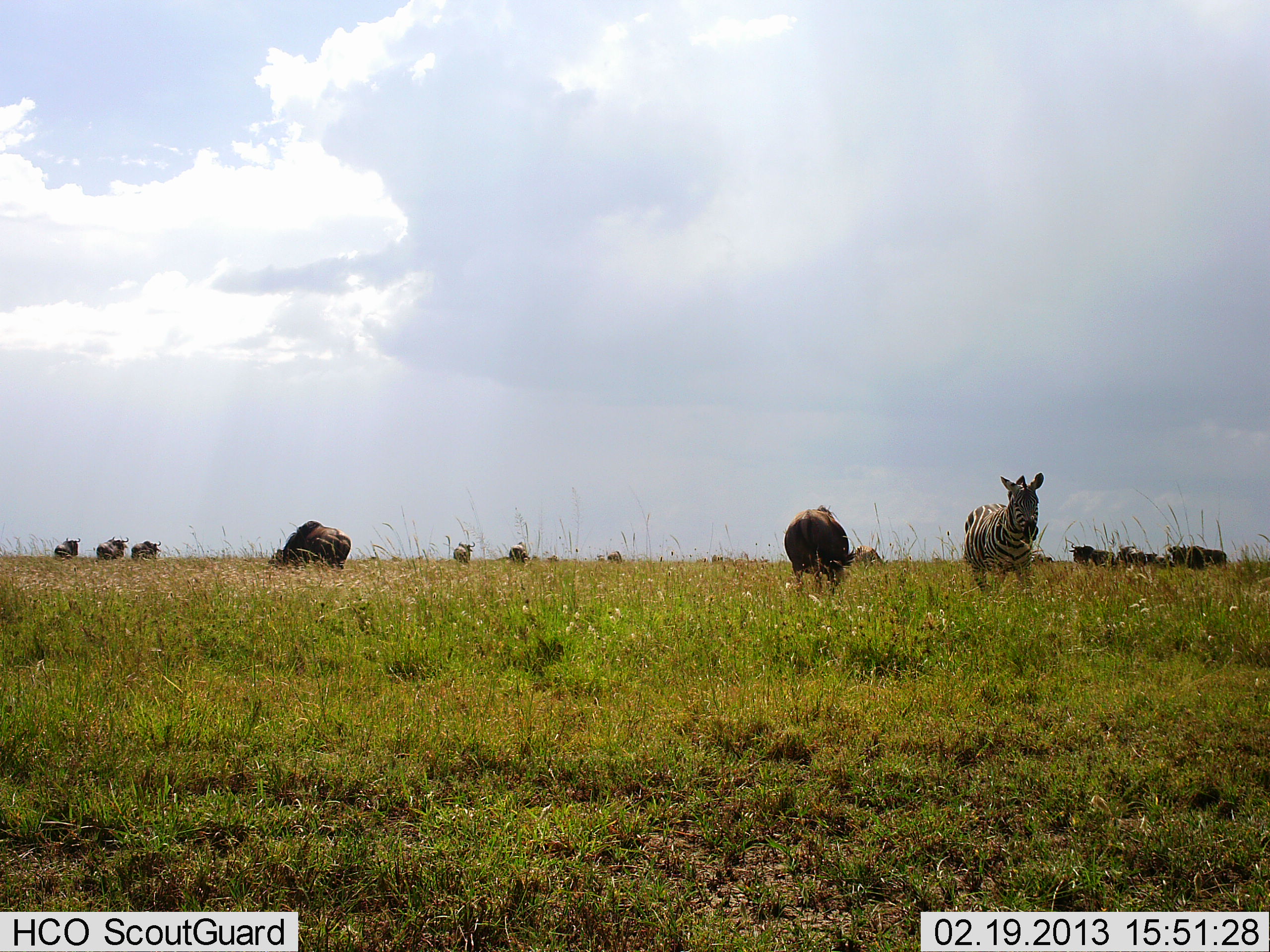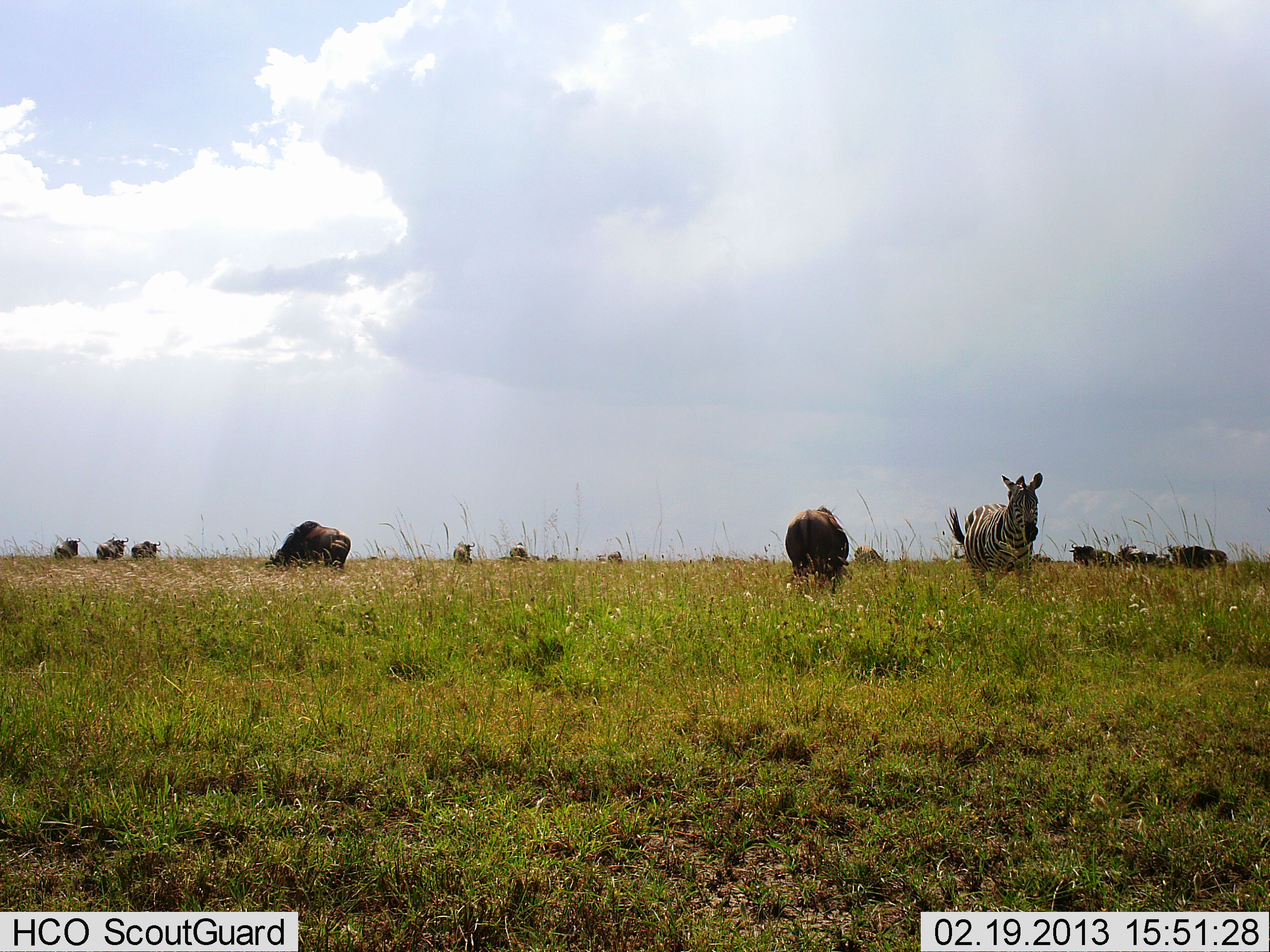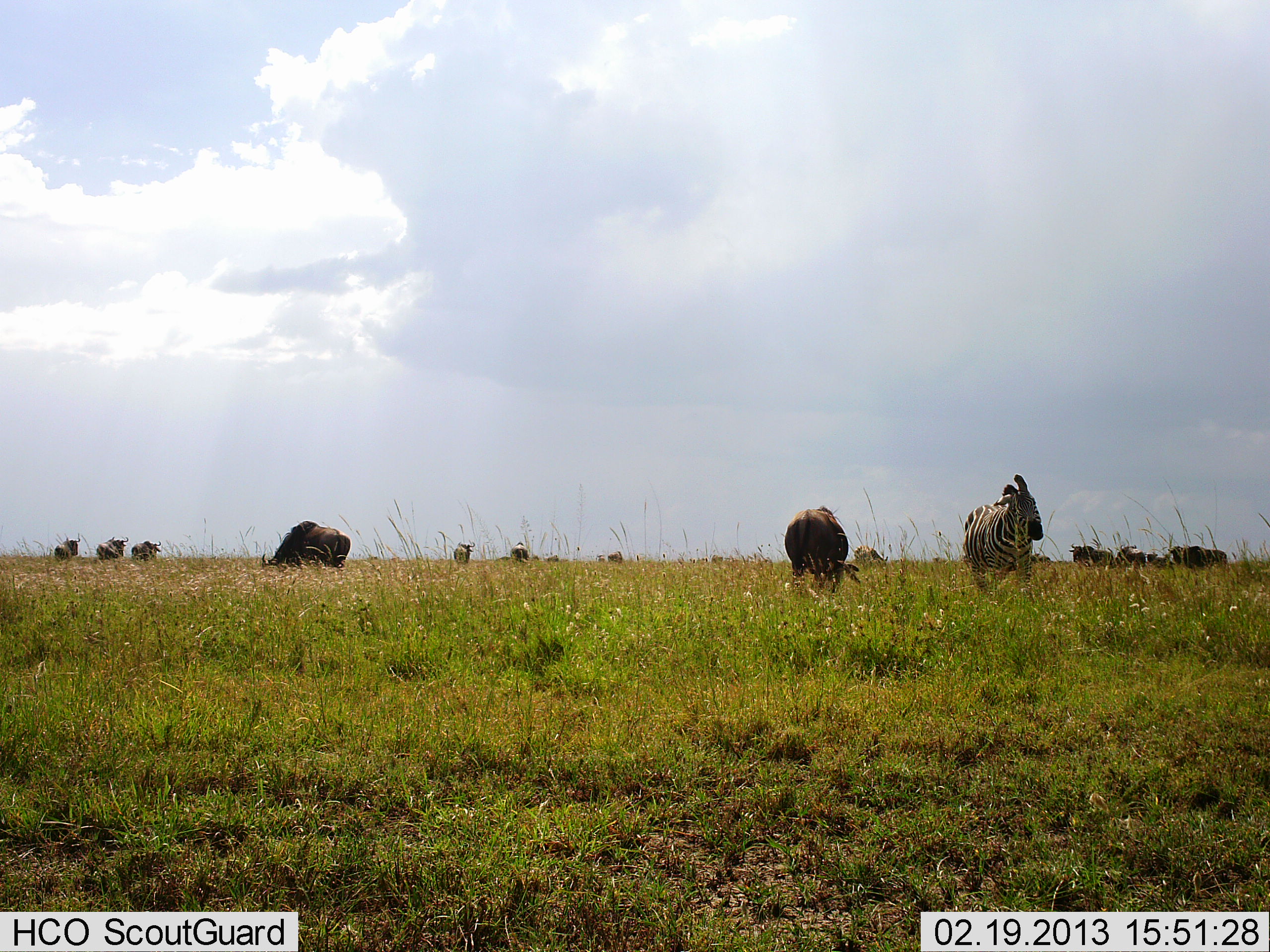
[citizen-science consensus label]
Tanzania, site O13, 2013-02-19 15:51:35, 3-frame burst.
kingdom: Animalia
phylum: Chordata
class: Mammalia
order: Artiodactyla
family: Bovidae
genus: Connochaetes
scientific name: Connochaetes taurinus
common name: blue wildebeest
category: wildebeest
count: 11-50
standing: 76%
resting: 5%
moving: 24%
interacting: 5%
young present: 0%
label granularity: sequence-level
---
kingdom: Animalia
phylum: Chordata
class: Mammalia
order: Perissodactyla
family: Equidae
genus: Equus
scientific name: Equus quagga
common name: plains zebra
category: zebra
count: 1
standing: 79%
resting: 5%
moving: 18%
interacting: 0%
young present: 0%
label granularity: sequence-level